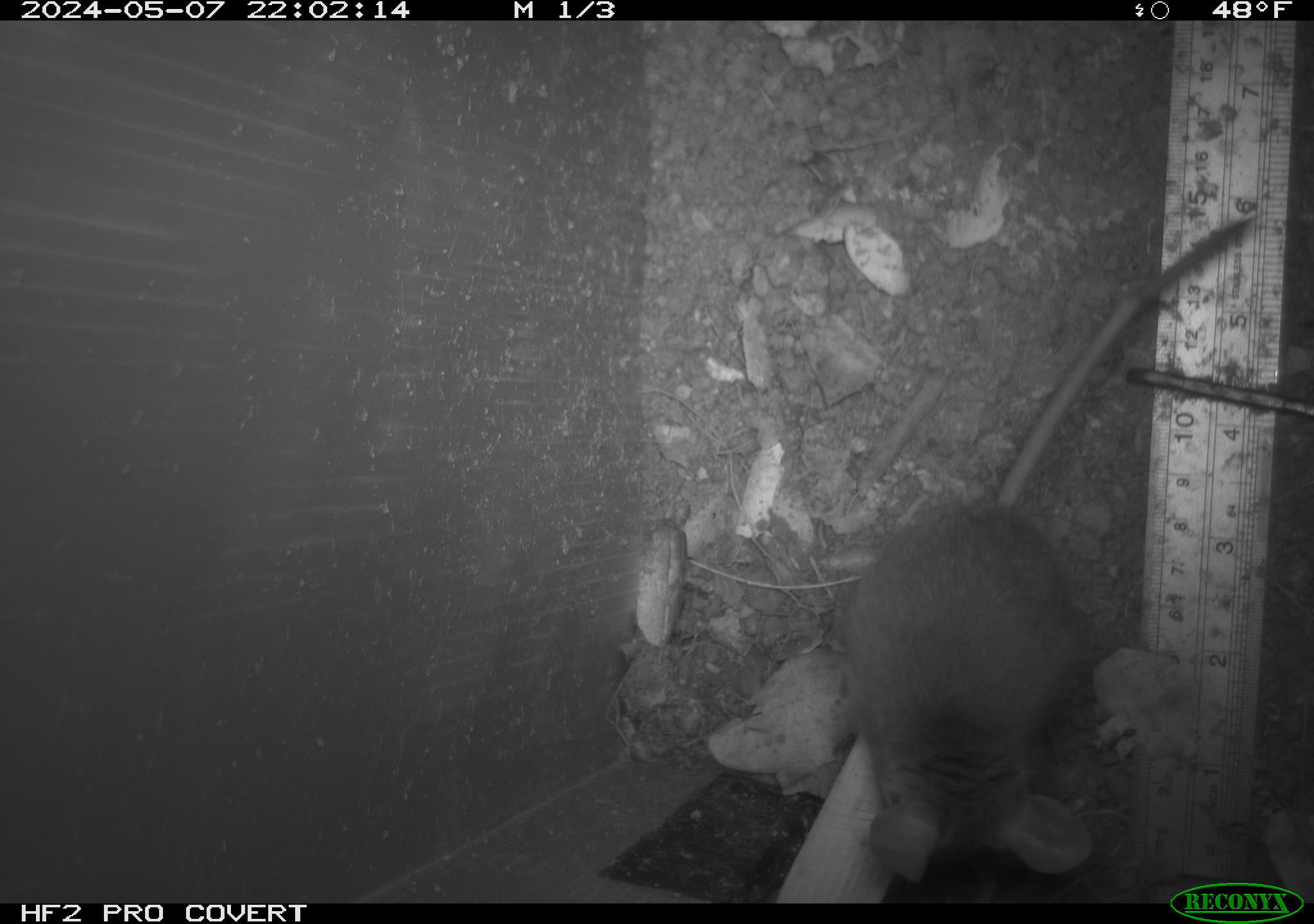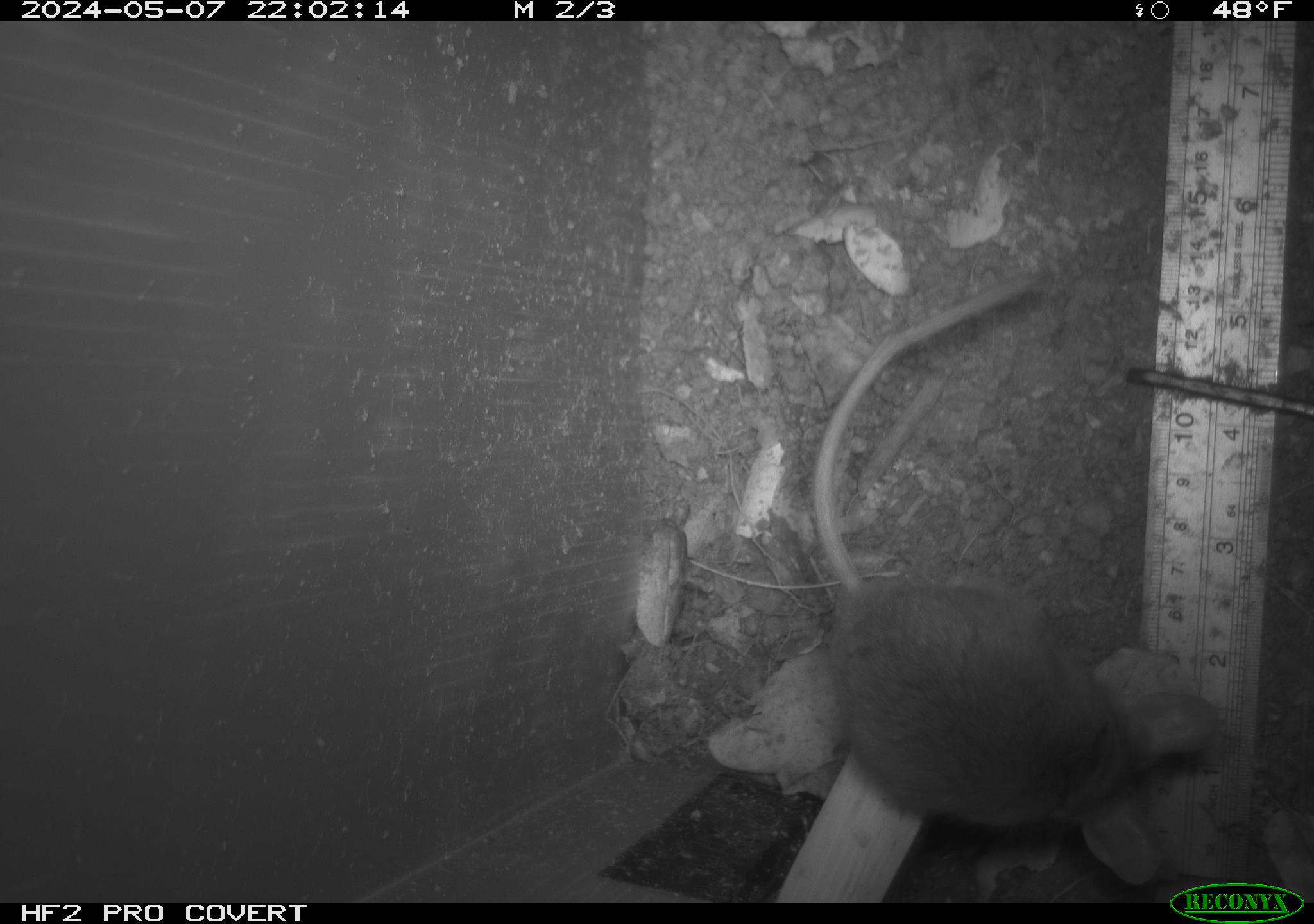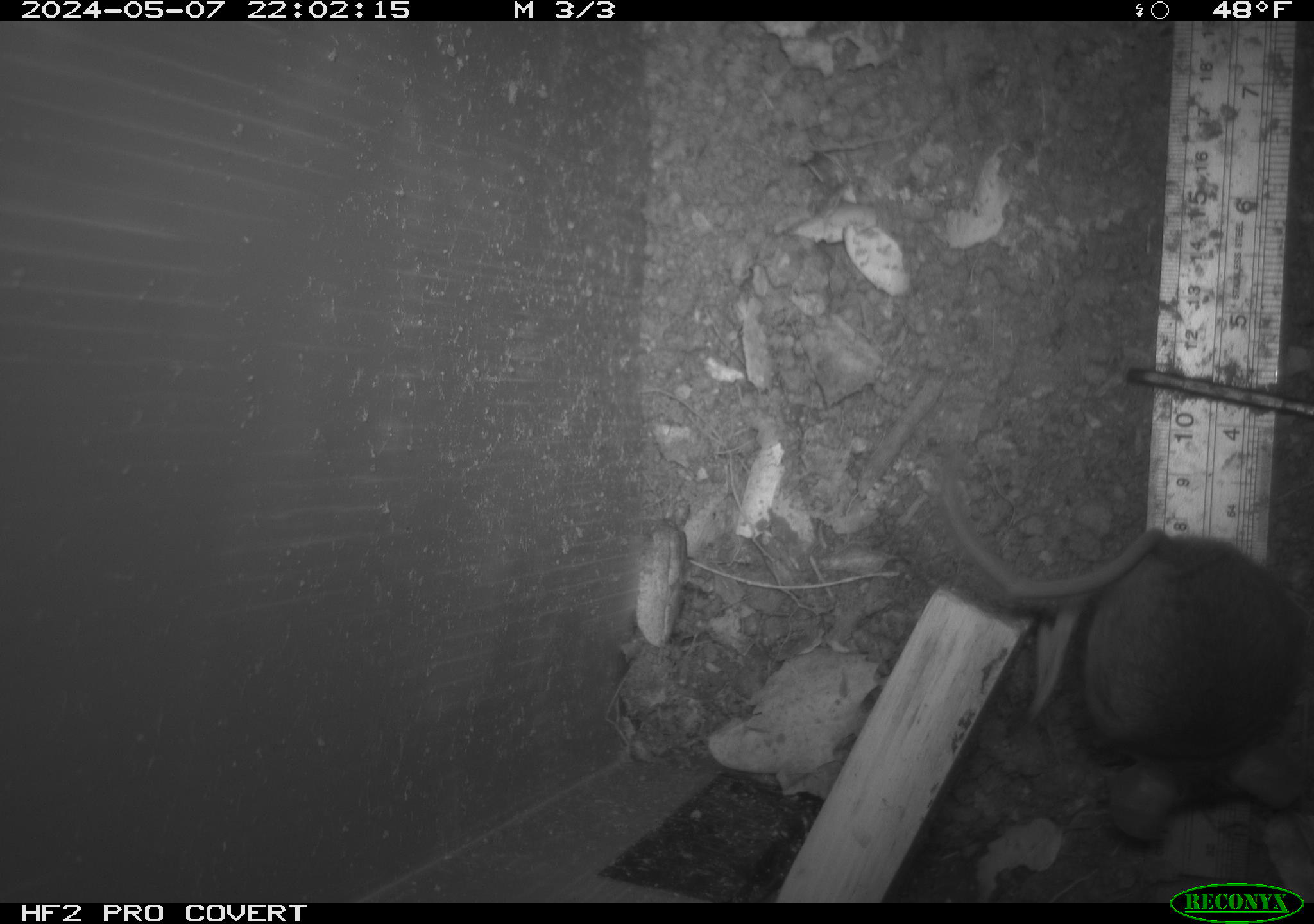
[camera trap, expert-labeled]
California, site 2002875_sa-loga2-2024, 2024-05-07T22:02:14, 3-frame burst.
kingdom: Animalia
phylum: Chordata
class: Mammalia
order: Rodentia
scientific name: Rodentia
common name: rodent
Rodent (Rodentia).